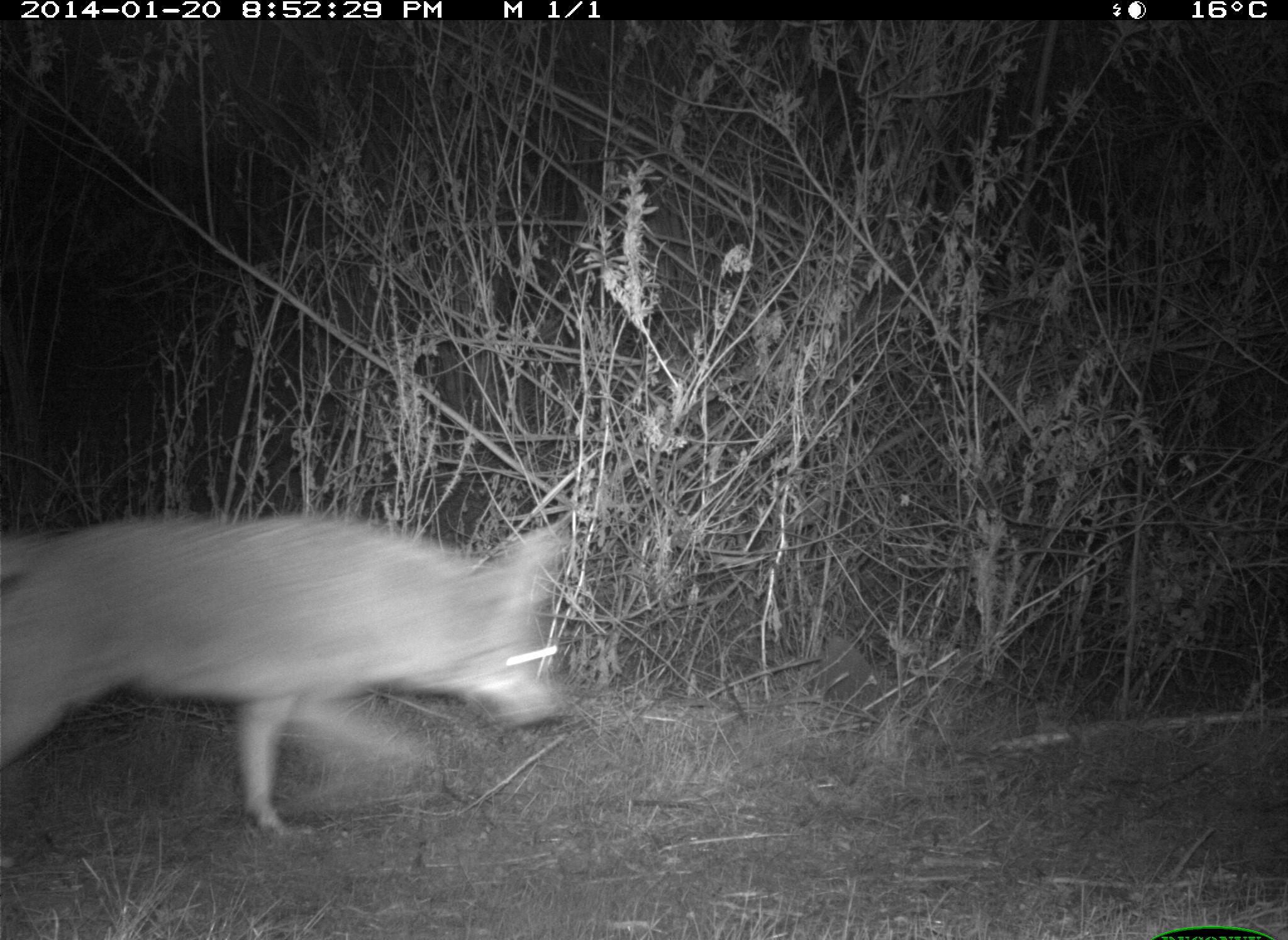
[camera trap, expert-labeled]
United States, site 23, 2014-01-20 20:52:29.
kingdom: Animalia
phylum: Chordata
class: Mammalia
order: Carnivora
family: Canidae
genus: Canis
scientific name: Canis latrans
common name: coyote